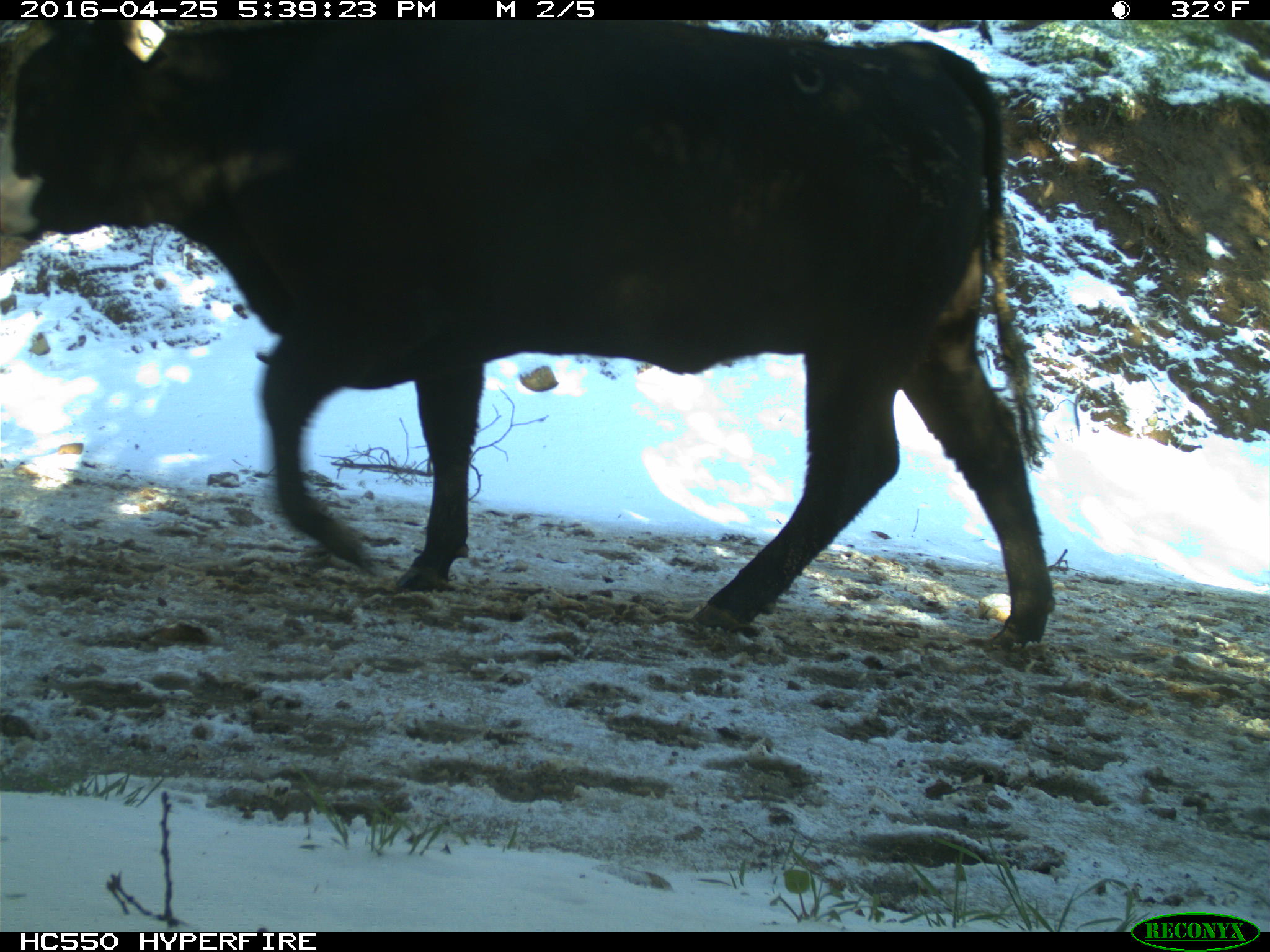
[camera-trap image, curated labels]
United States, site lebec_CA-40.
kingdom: Animalia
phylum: Chordata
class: Mammalia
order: Artiodactyla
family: Bovidae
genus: Bos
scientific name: Bos taurus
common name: domestic cow